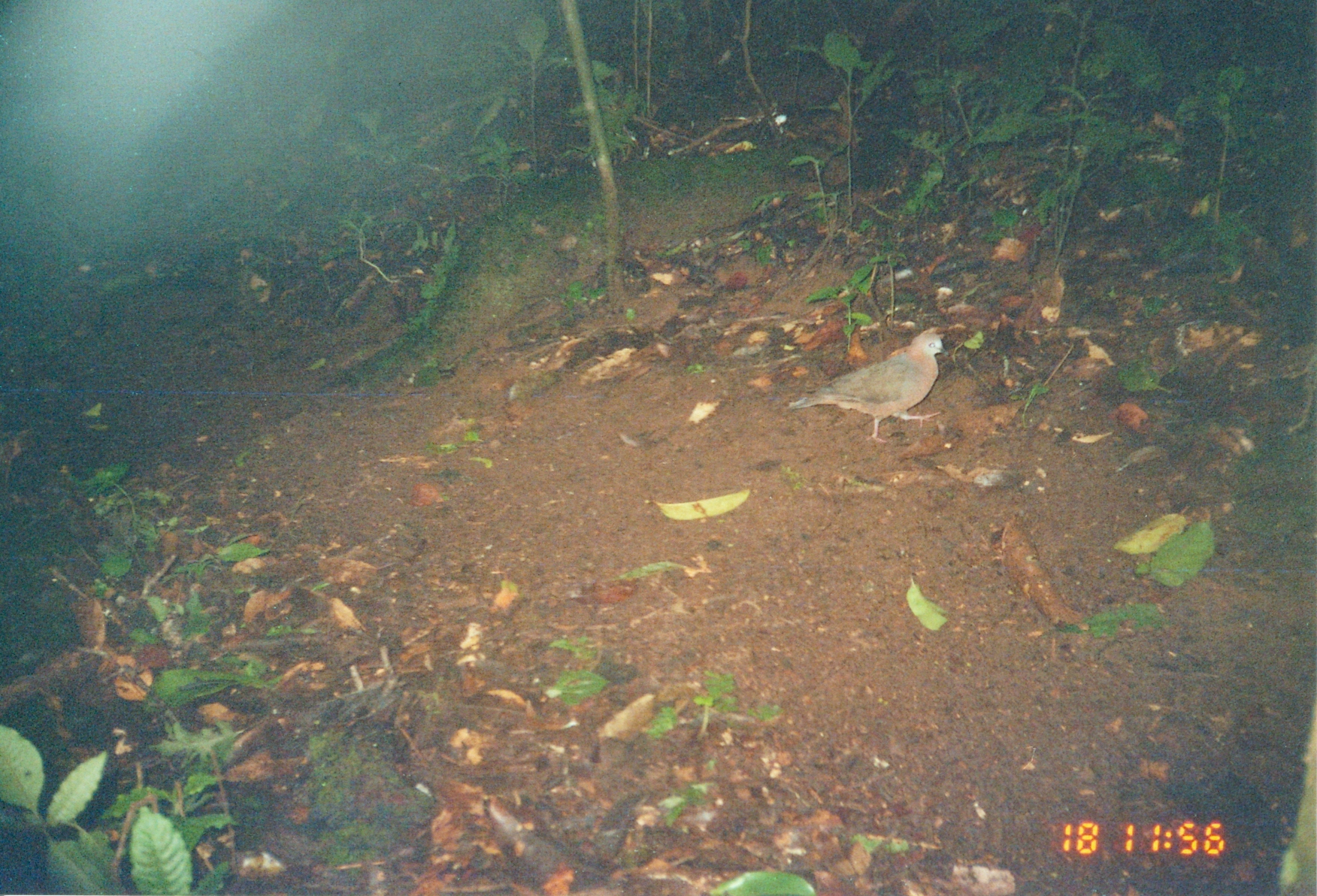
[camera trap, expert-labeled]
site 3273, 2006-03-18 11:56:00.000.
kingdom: Animalia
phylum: Chordata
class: Aves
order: Columbiformes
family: Columbidae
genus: Columba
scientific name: Columba larvata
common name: lemon dove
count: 1